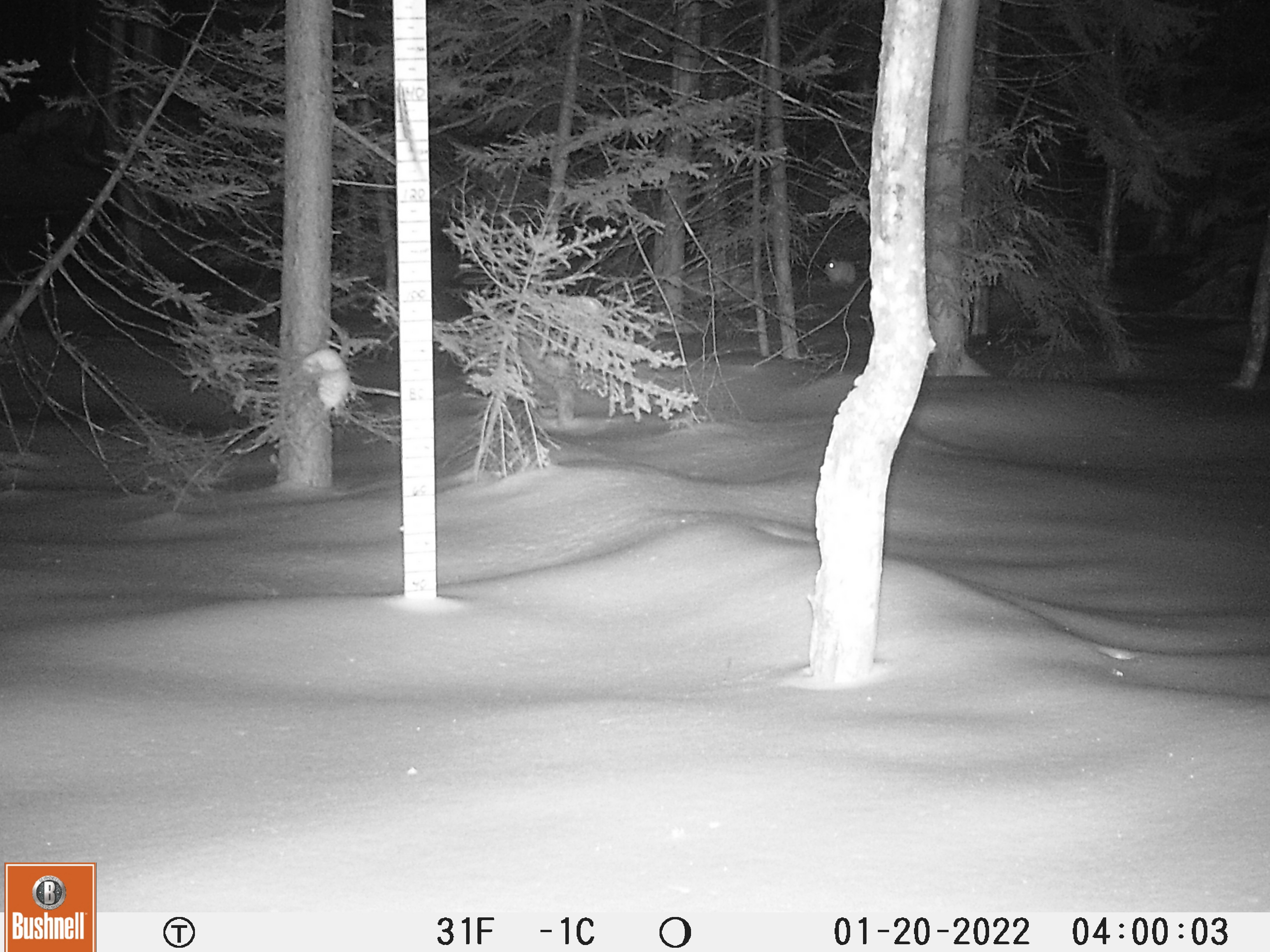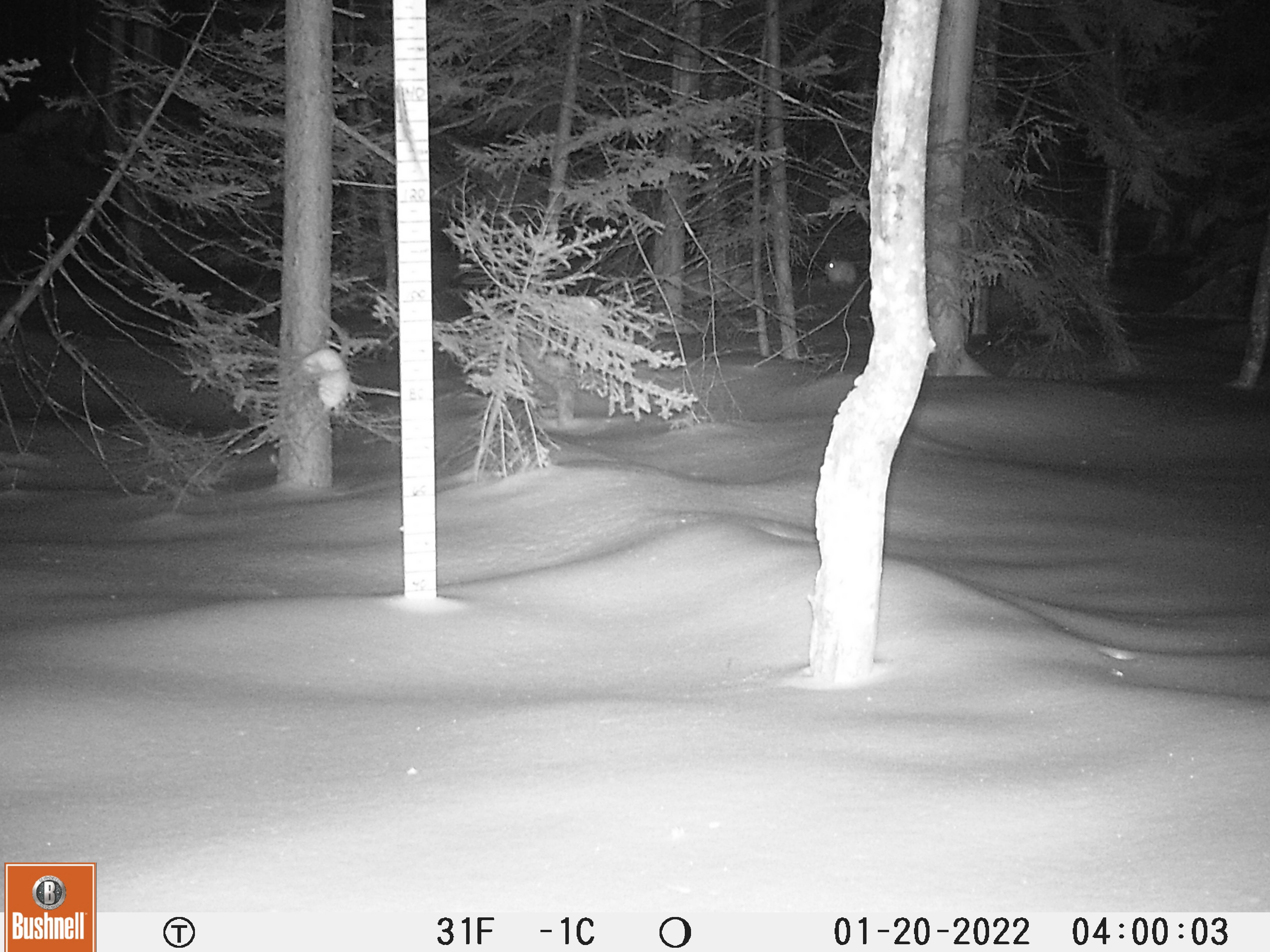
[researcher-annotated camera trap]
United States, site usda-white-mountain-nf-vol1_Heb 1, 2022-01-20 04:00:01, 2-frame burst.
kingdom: Animalia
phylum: Chordata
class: Mammalia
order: Lagomorpha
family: Leporidae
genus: Lepus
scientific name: Lepus americanus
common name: snowshoe hare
Snowshoe hare (Lepus americanus).